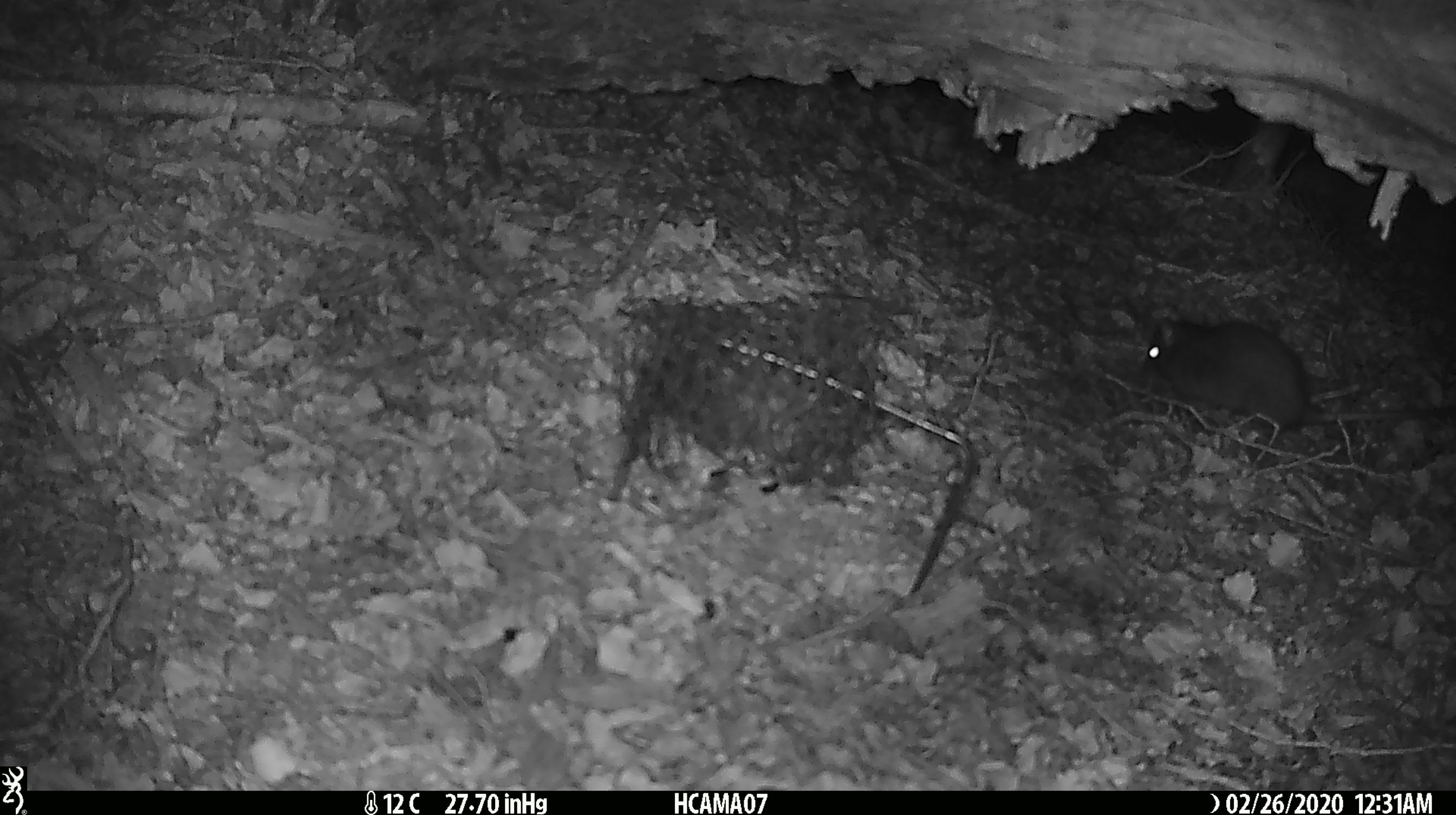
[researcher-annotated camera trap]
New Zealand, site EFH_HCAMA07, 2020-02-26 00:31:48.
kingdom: Animalia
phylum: Chordata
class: Mammalia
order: Rodentia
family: Muridae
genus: Rattus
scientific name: Rattus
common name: rat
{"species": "rat (Rattus)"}